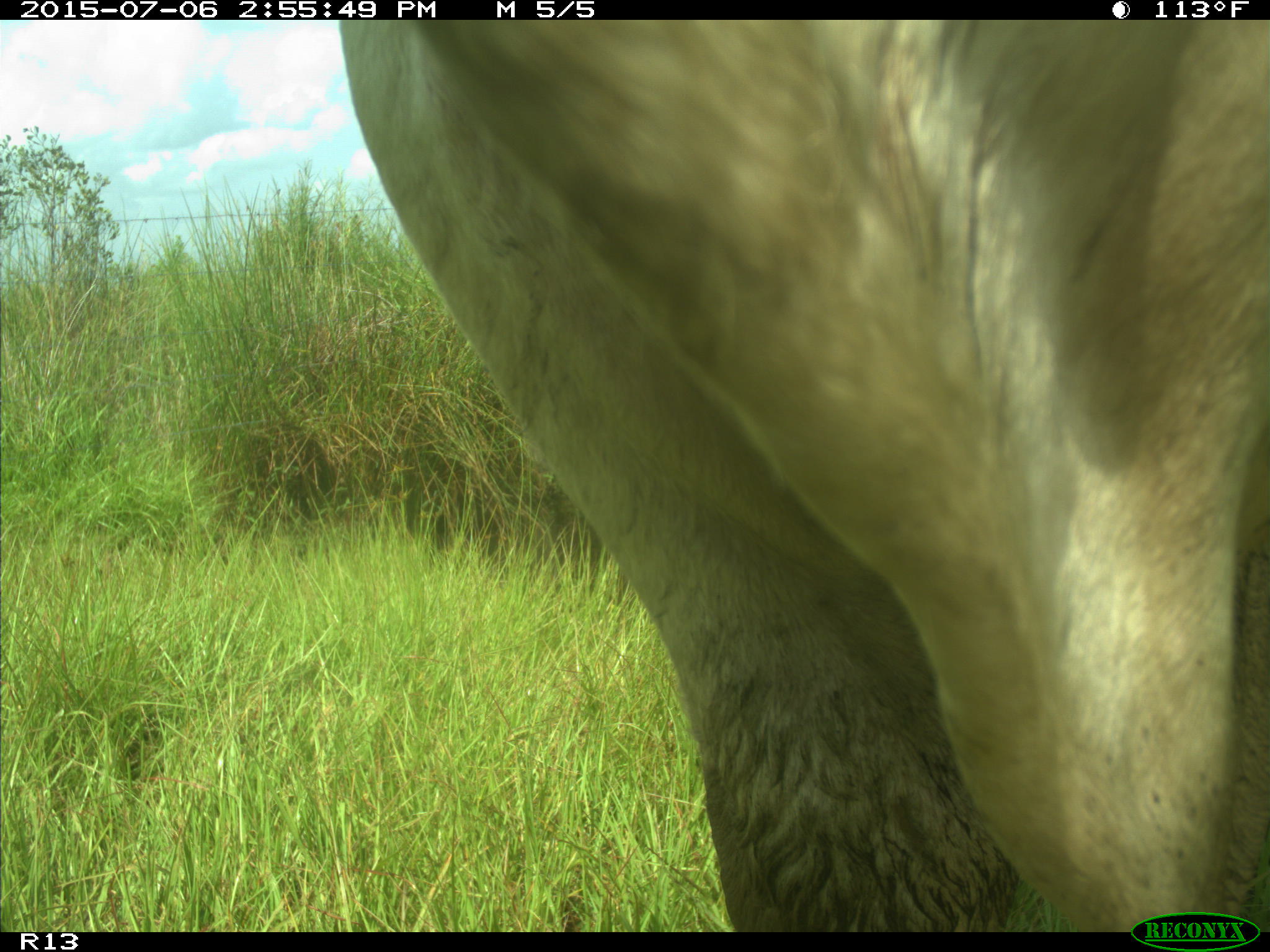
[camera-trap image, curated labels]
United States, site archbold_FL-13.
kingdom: Animalia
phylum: Chordata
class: Mammalia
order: Artiodactyla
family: Bovidae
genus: Bos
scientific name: Bos taurus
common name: domestic cow